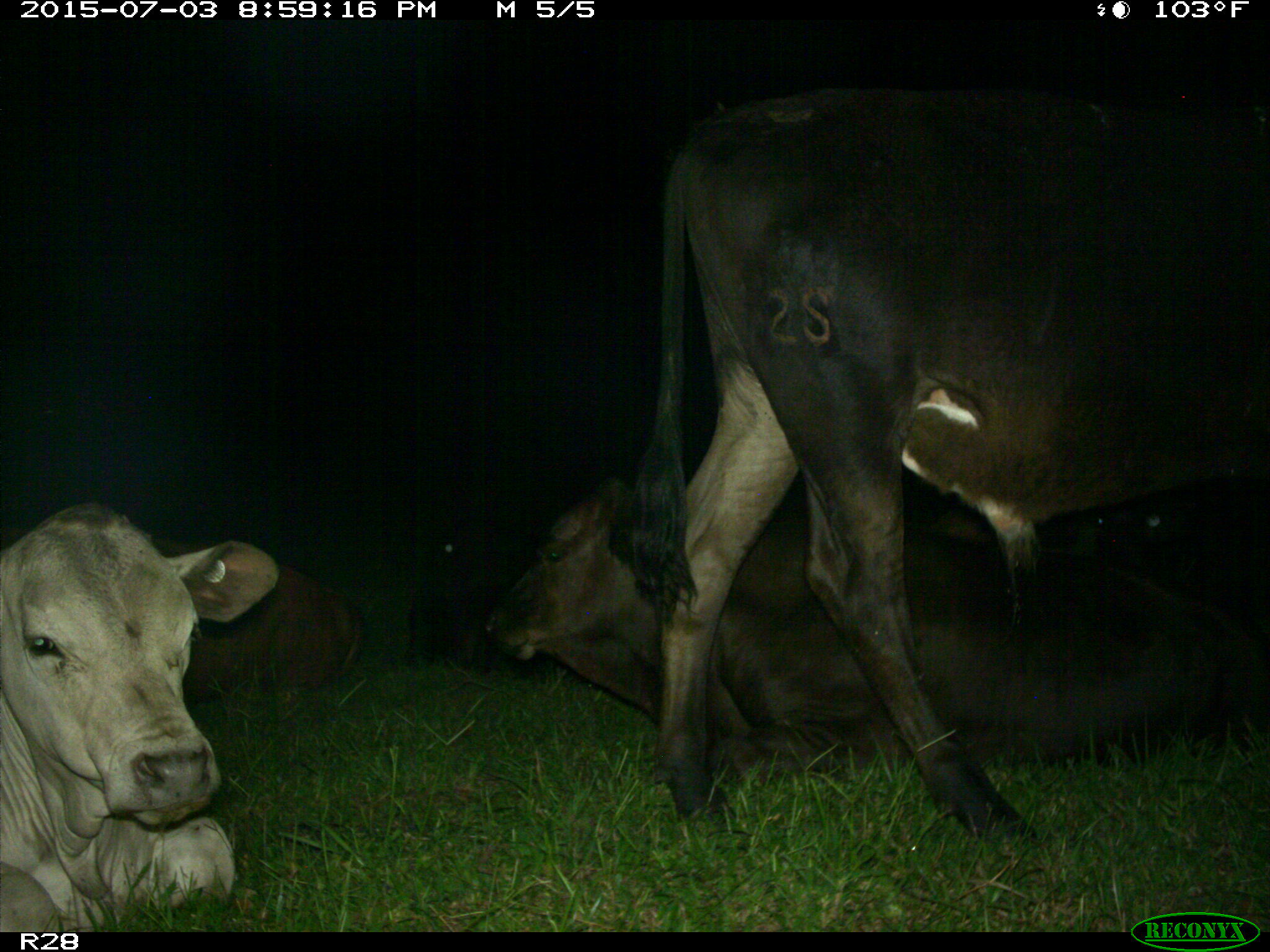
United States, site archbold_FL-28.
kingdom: Animalia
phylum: Chordata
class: Mammalia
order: Artiodactyla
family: Bovidae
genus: Bos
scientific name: Bos taurus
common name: domestic cow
Bos taurus (domestic cow).